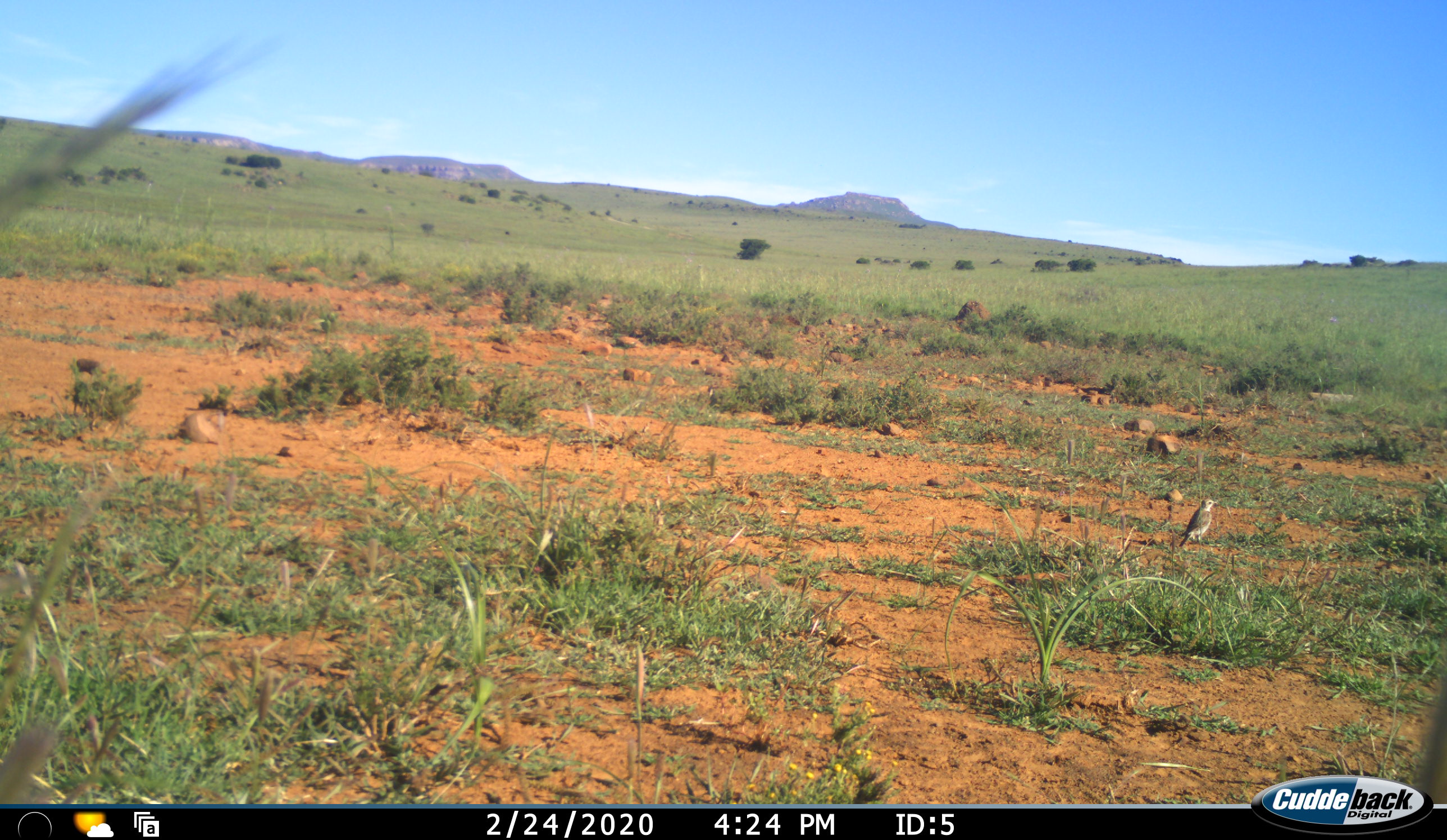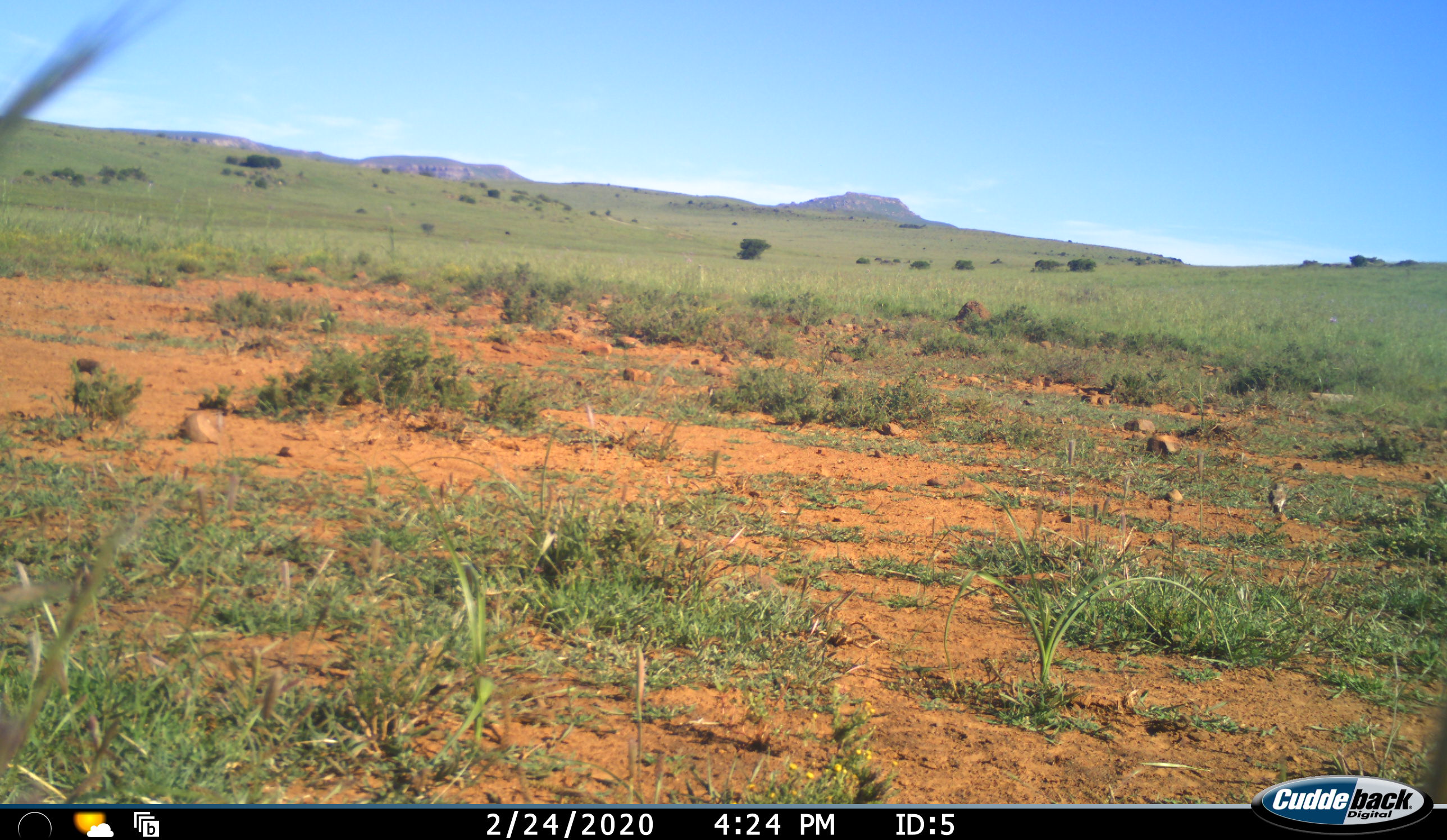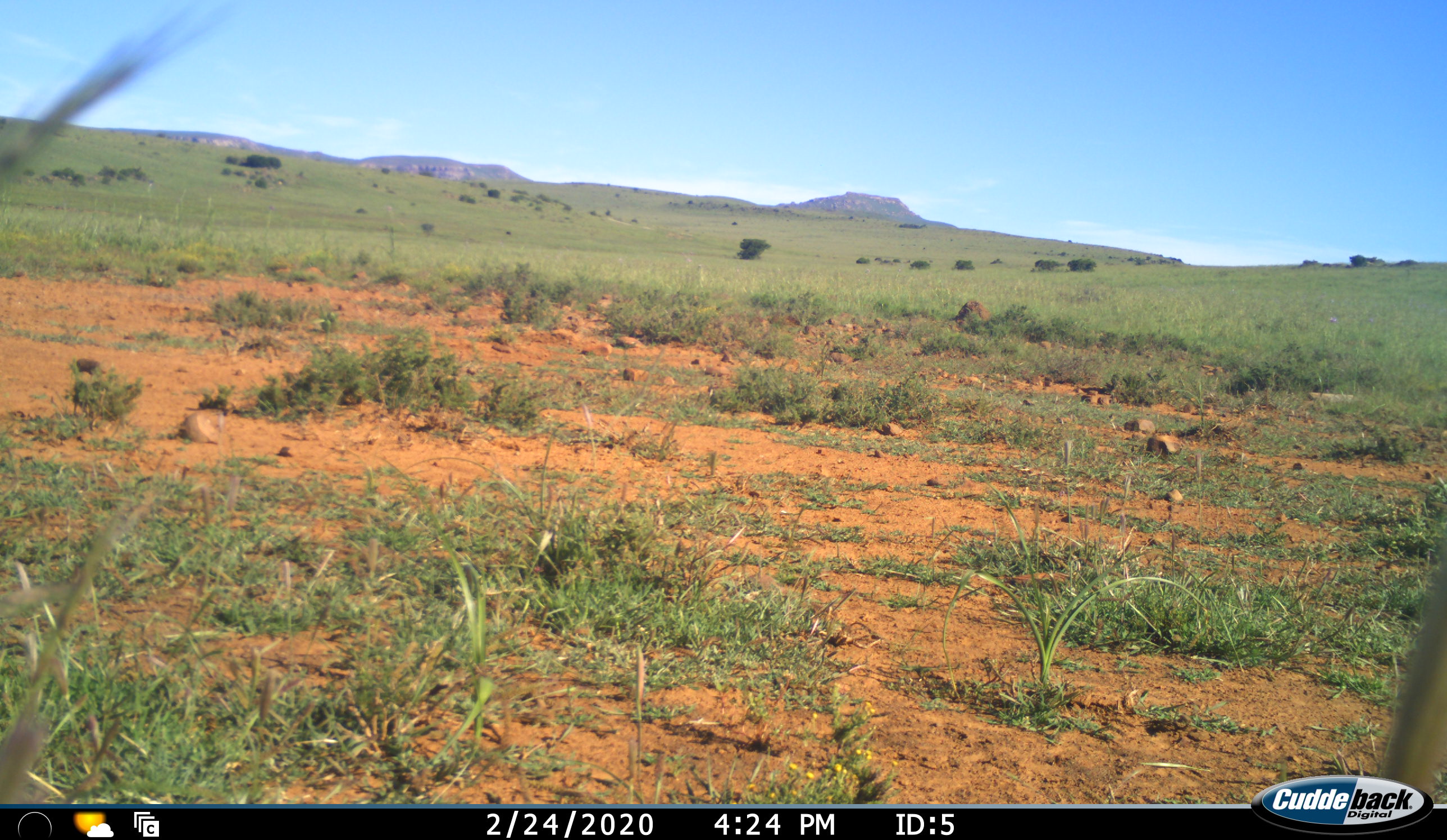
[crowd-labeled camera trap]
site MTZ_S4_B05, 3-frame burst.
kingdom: Animalia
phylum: Chordata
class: Aves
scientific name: Aves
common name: bird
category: birdother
Birdother (bird) (Aves), count 1. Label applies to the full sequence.